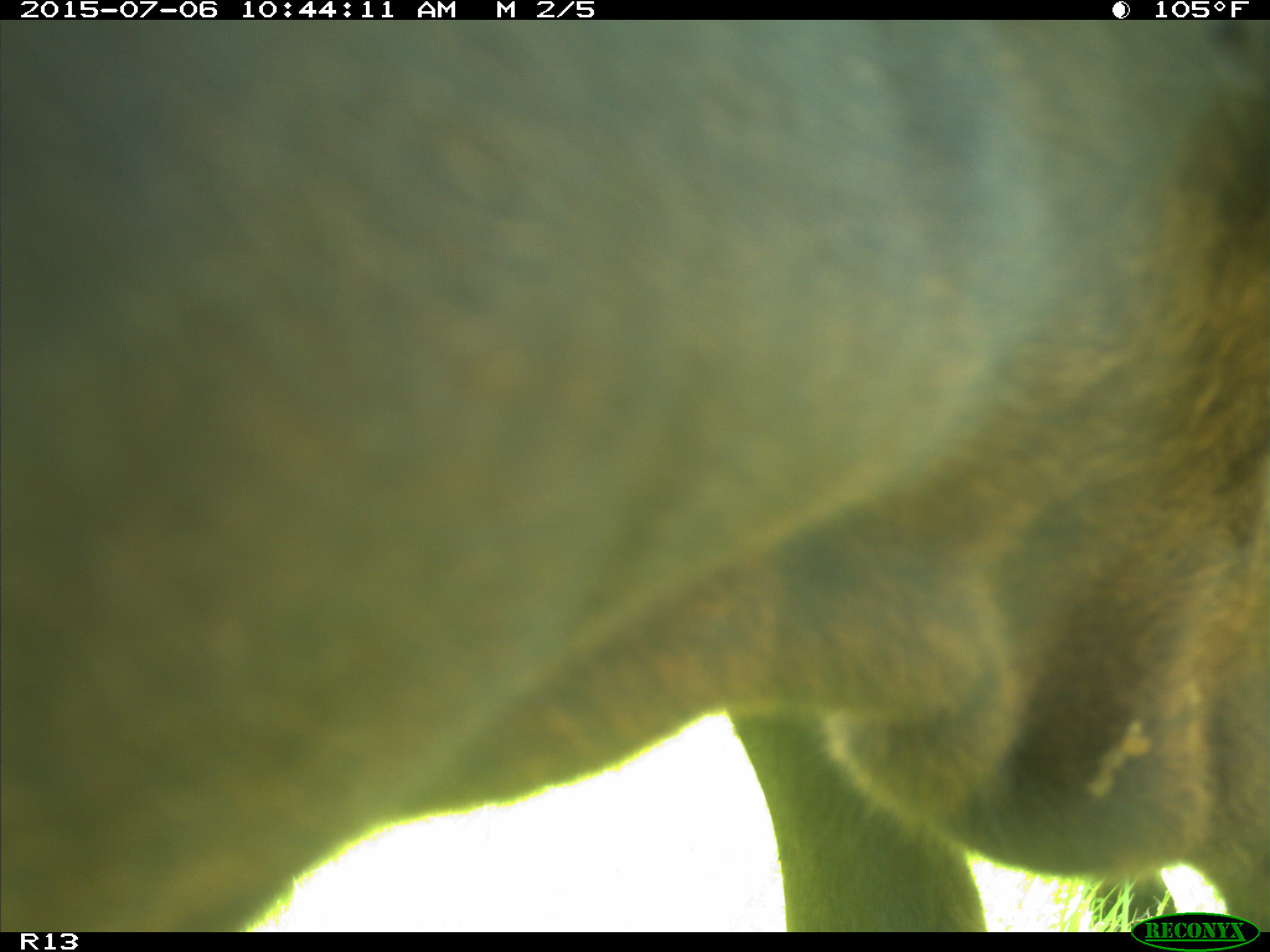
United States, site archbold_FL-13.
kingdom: Animalia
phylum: Chordata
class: Mammalia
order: Artiodactyla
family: Bovidae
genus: Bos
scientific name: Bos taurus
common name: domestic cow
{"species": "Bos taurus (domestic cow)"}